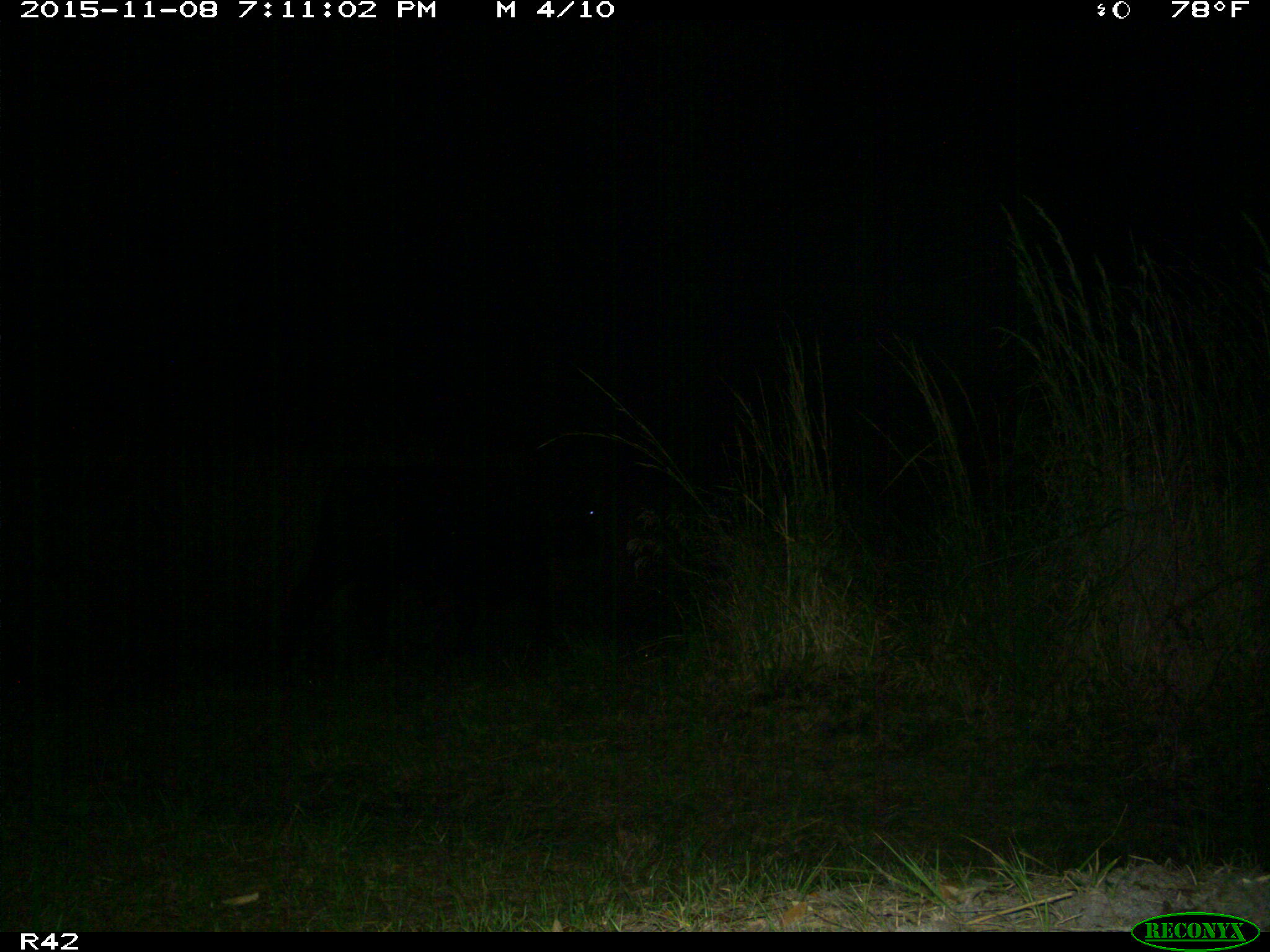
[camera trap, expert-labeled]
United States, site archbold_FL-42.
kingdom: Animalia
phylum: Chordata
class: Mammalia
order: Artiodactyla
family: Bovidae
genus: Bos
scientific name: Bos taurus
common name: domestic cow